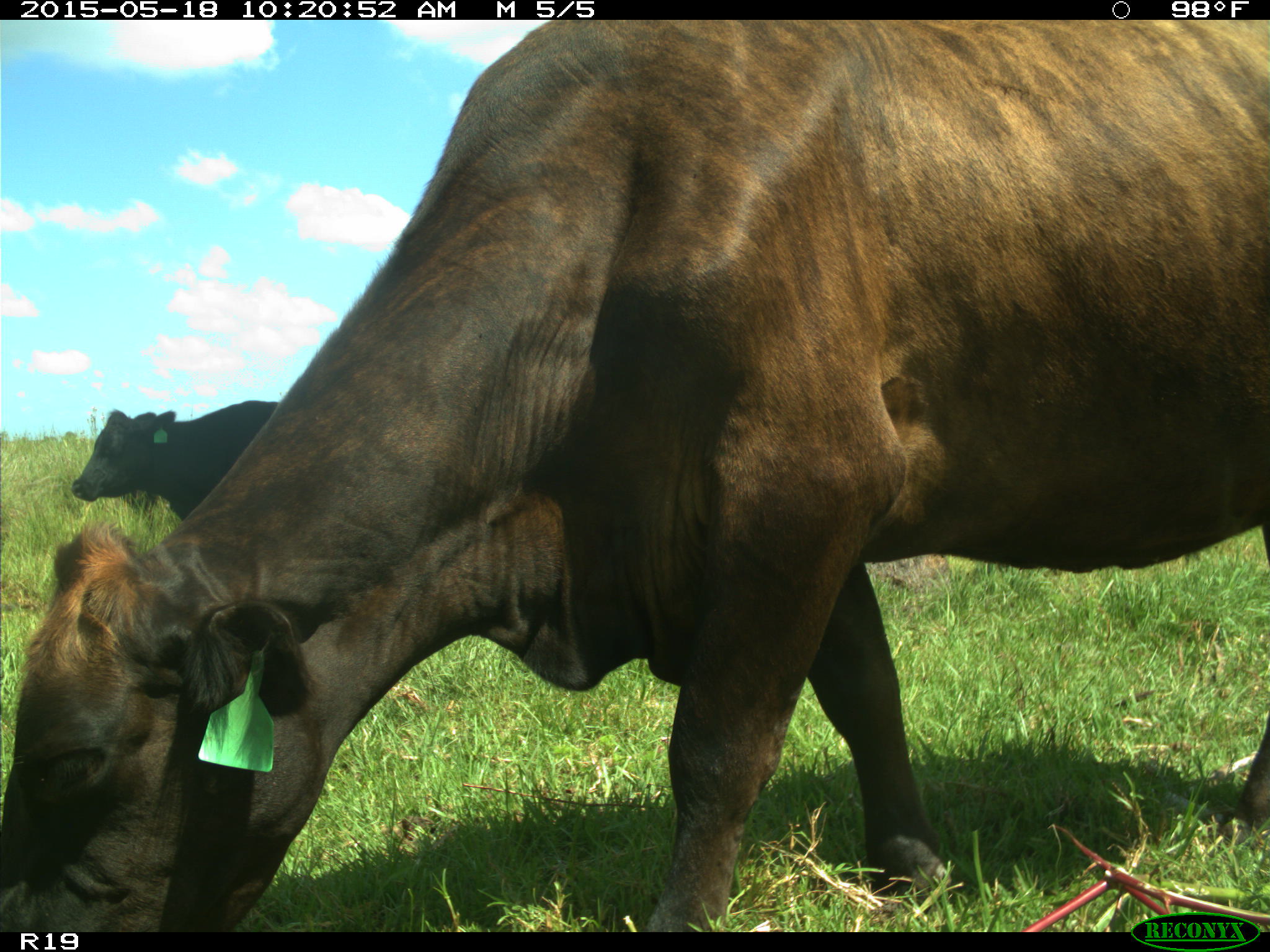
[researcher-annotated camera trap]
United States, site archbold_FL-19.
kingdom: Animalia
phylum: Chordata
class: Mammalia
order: Artiodactyla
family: Bovidae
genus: Bos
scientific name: Bos taurus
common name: domestic cow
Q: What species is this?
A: Bos taurus (domestic cow).